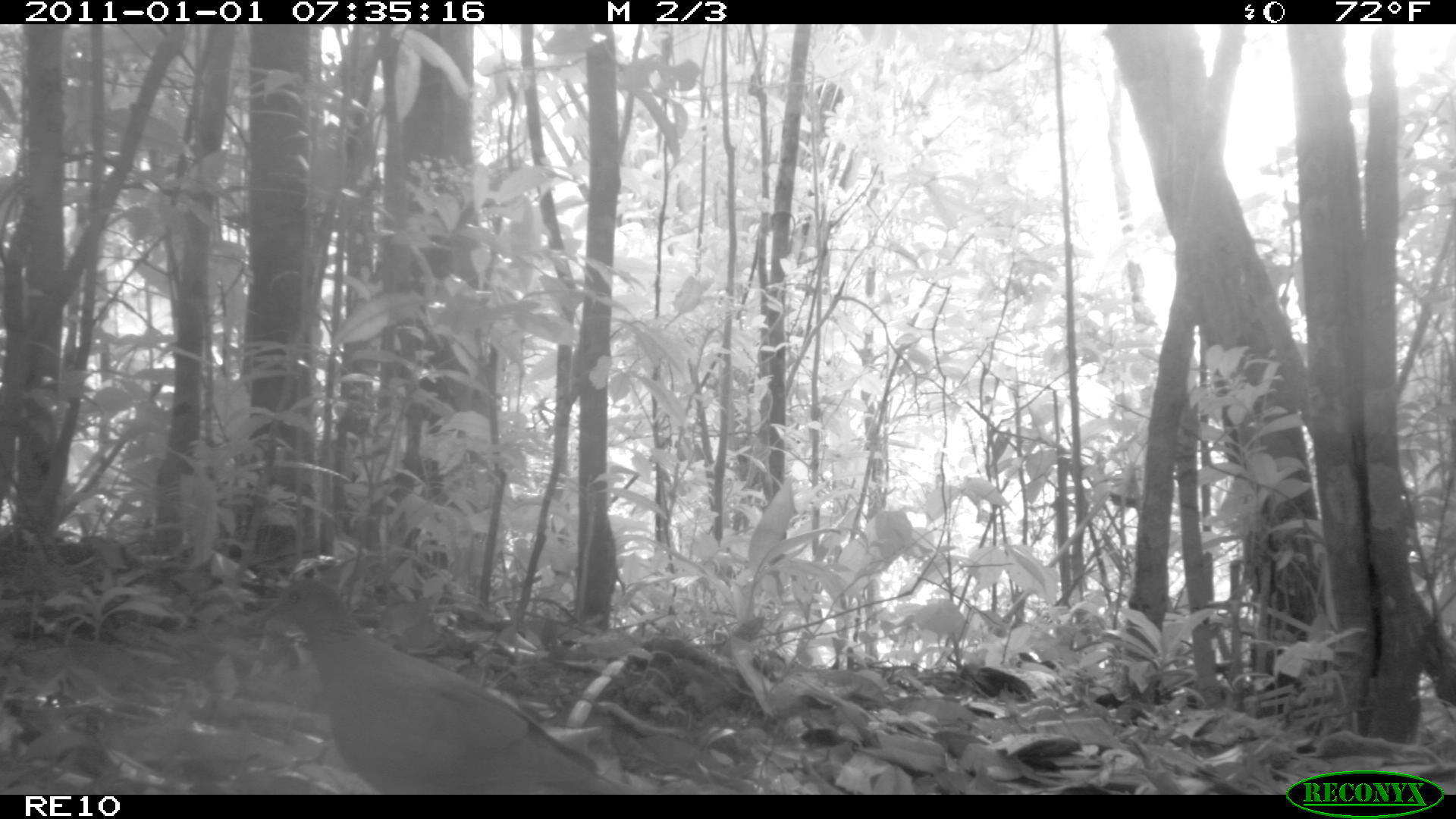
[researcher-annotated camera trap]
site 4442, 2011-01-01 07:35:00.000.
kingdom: Animalia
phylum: Chordata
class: Aves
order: Columbiformes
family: Columbidae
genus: Streptopelia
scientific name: Streptopelia picturata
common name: malagasy turtle dove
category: nesoenas picturata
Nesoenas picturata (malagasy turtle dove) (Streptopelia picturata), count 1.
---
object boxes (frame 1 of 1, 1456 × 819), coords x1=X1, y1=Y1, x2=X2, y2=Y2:
nesoenas picturata: x1=246, y1=575, x2=632, y2=795